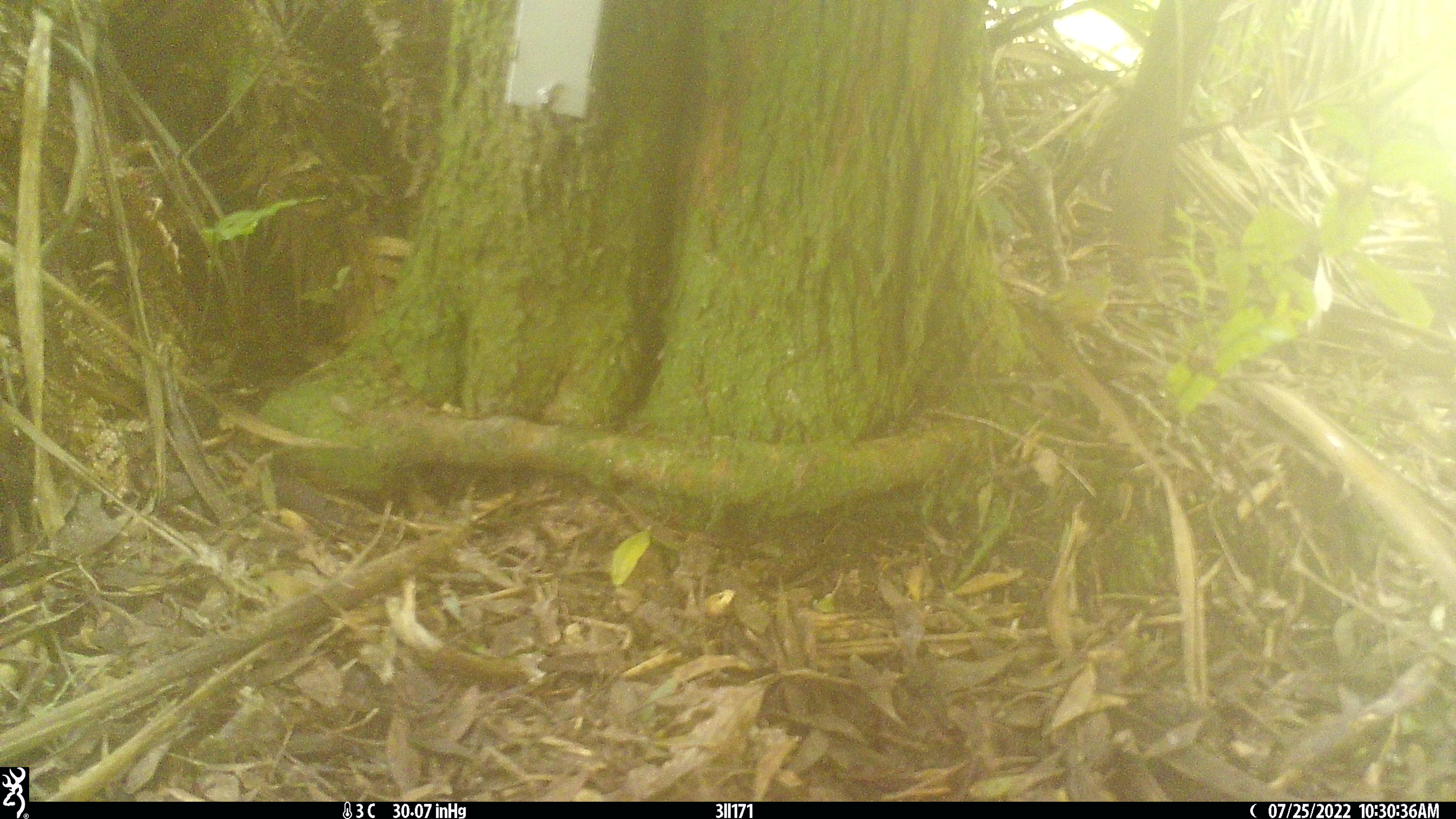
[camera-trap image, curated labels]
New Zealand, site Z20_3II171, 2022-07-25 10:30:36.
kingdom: Animalia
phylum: Chordata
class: Aves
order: Passeriformes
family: Zosteropidae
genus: Zosterops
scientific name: Zosterops lateralis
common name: silvereye